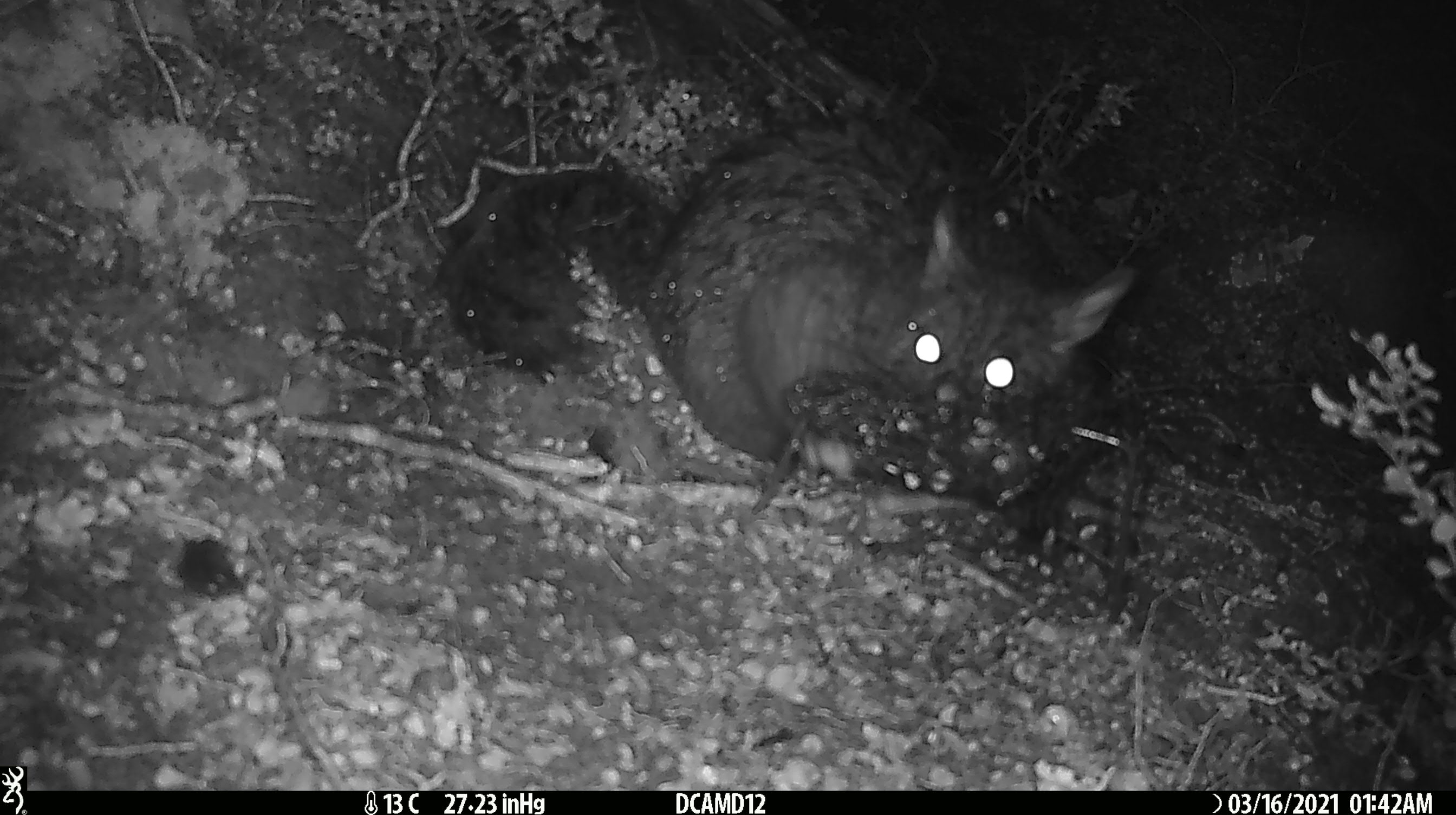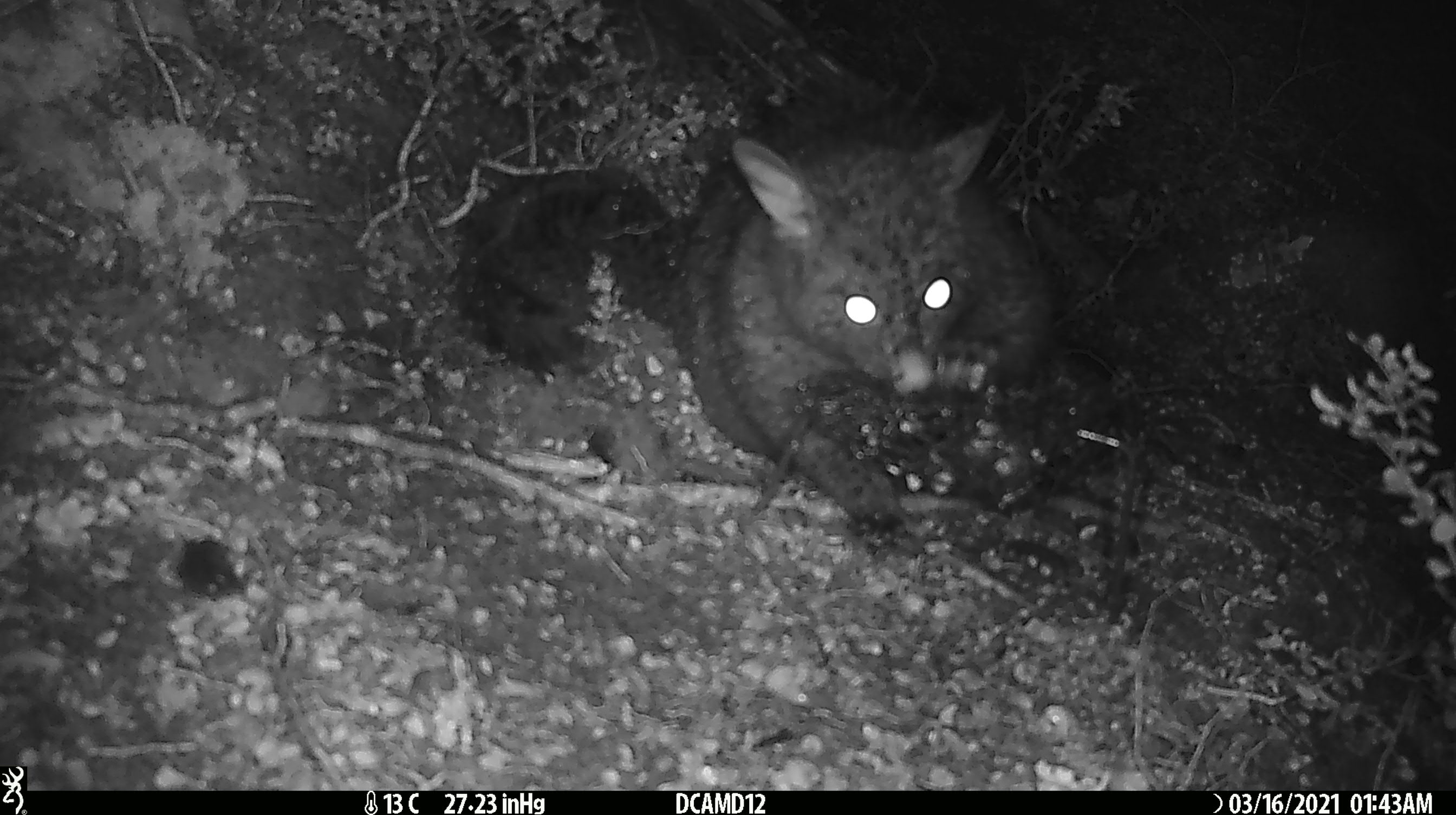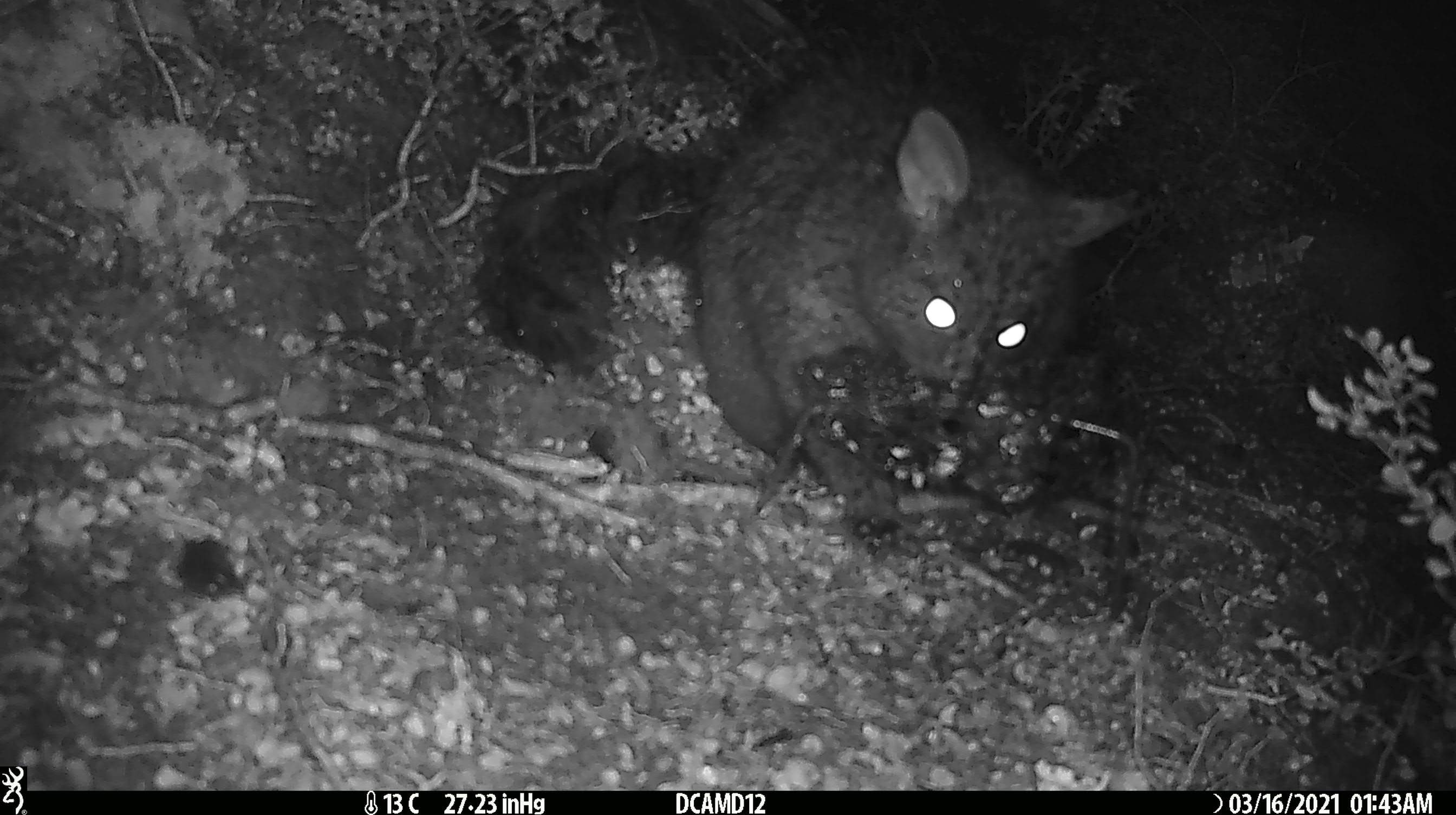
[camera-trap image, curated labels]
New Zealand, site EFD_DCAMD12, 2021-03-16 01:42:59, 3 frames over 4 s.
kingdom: Animalia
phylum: Chordata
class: Mammalia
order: Diprotodontia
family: Phalangeridae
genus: Trichosurus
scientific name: Trichosurus vulpecula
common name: common brushtail possum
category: possum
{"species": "possum (common brushtail possum) (Trichosurus vulpecula)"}